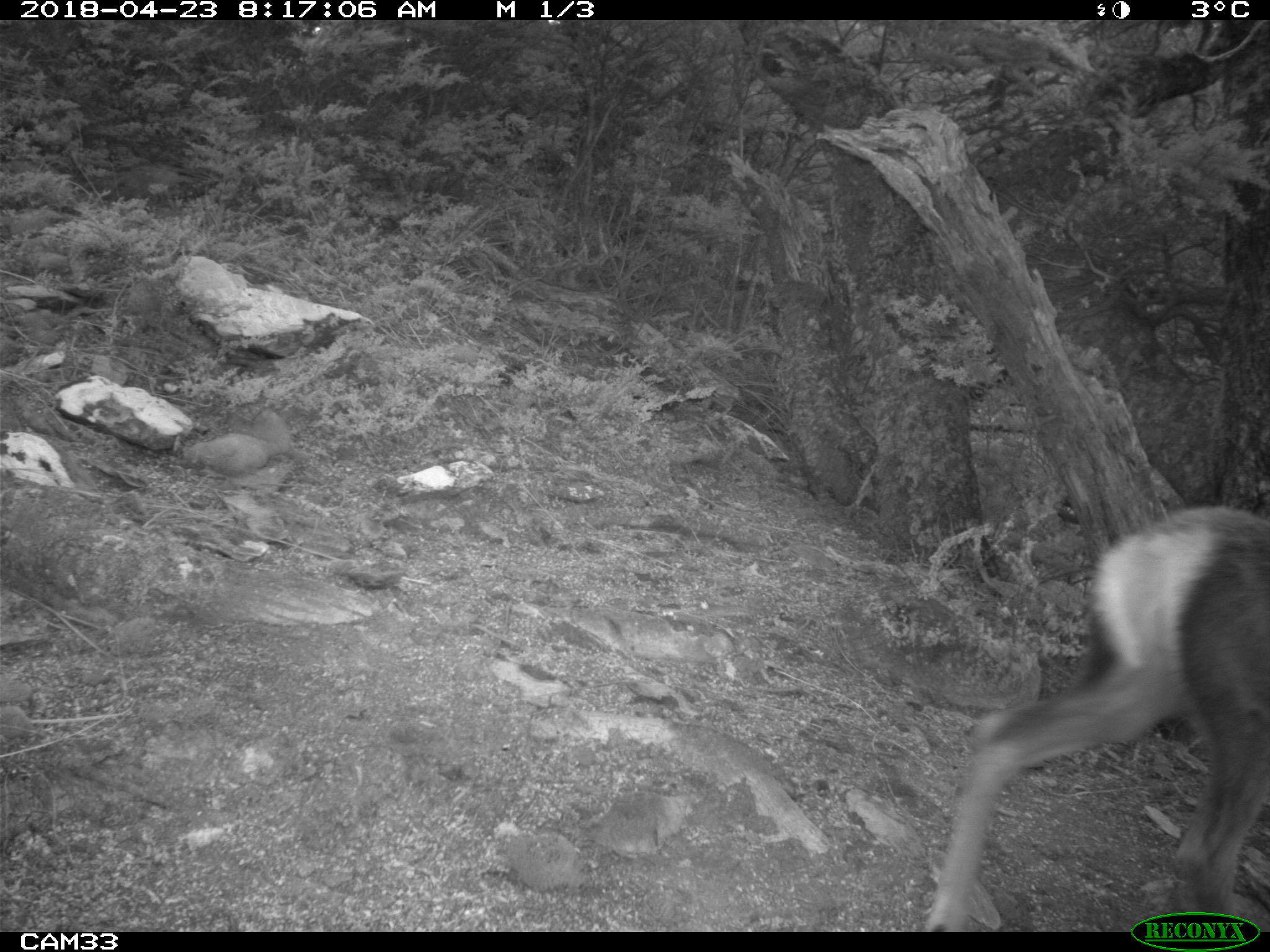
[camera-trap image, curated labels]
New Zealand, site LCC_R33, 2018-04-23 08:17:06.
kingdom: Animalia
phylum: Chordata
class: Mammalia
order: Artiodactyla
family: Cervidae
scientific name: Cervidae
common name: deer